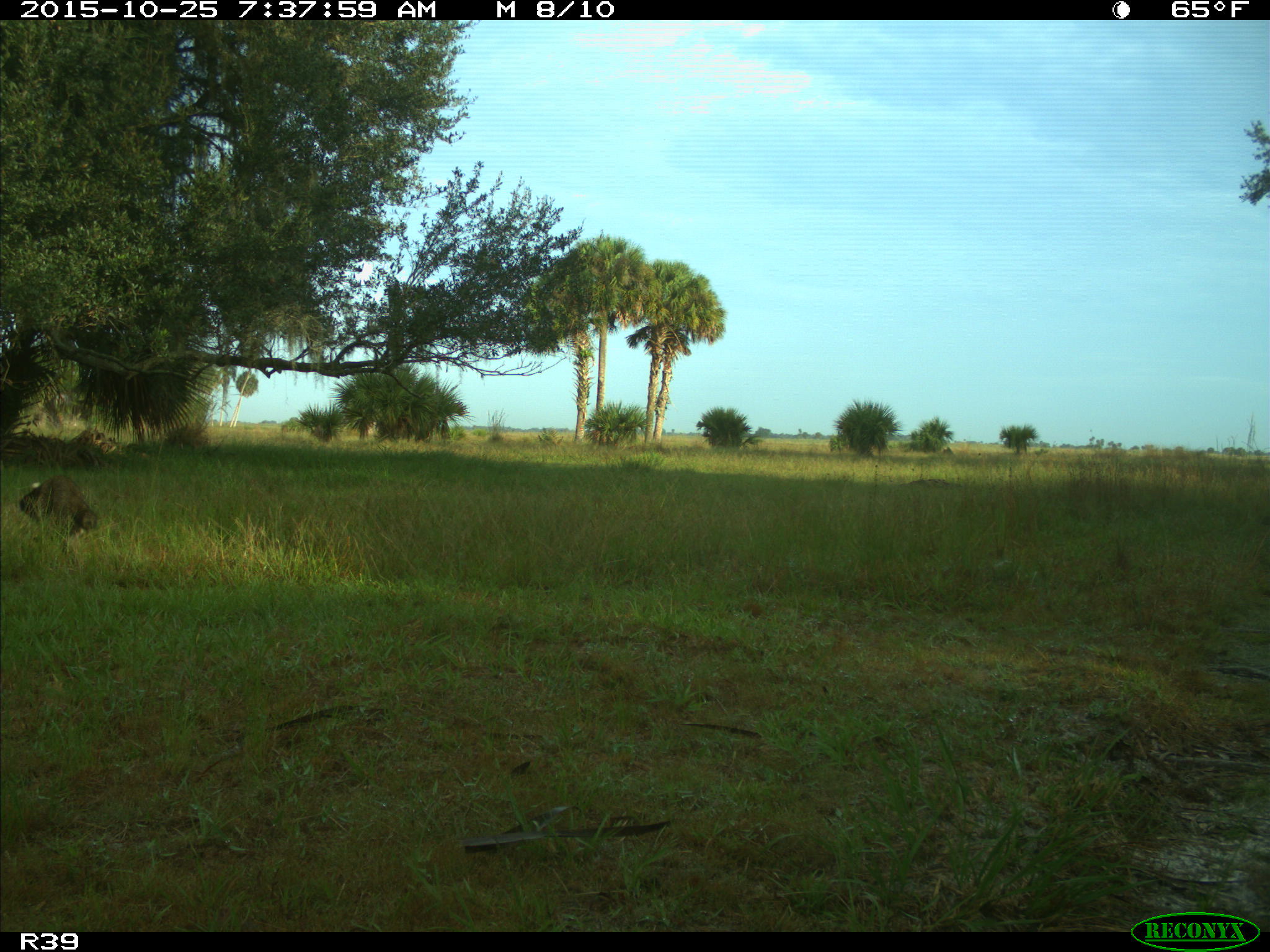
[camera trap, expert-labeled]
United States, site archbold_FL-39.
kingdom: Animalia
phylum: Chordata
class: Mammalia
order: Carnivora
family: Procyonidae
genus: Procyon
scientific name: Procyon lotor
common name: common raccoon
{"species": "Procyon lotor (common raccoon)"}